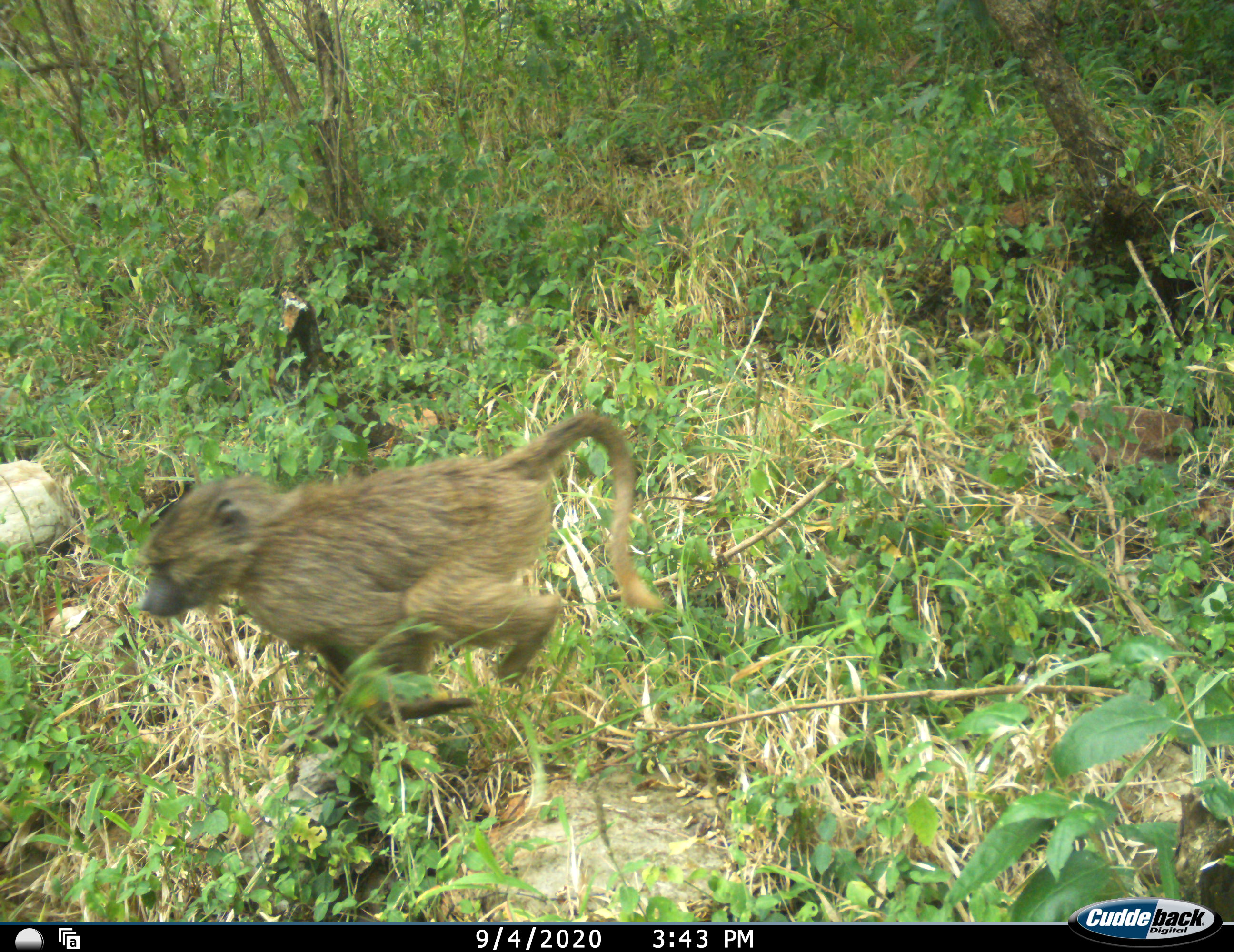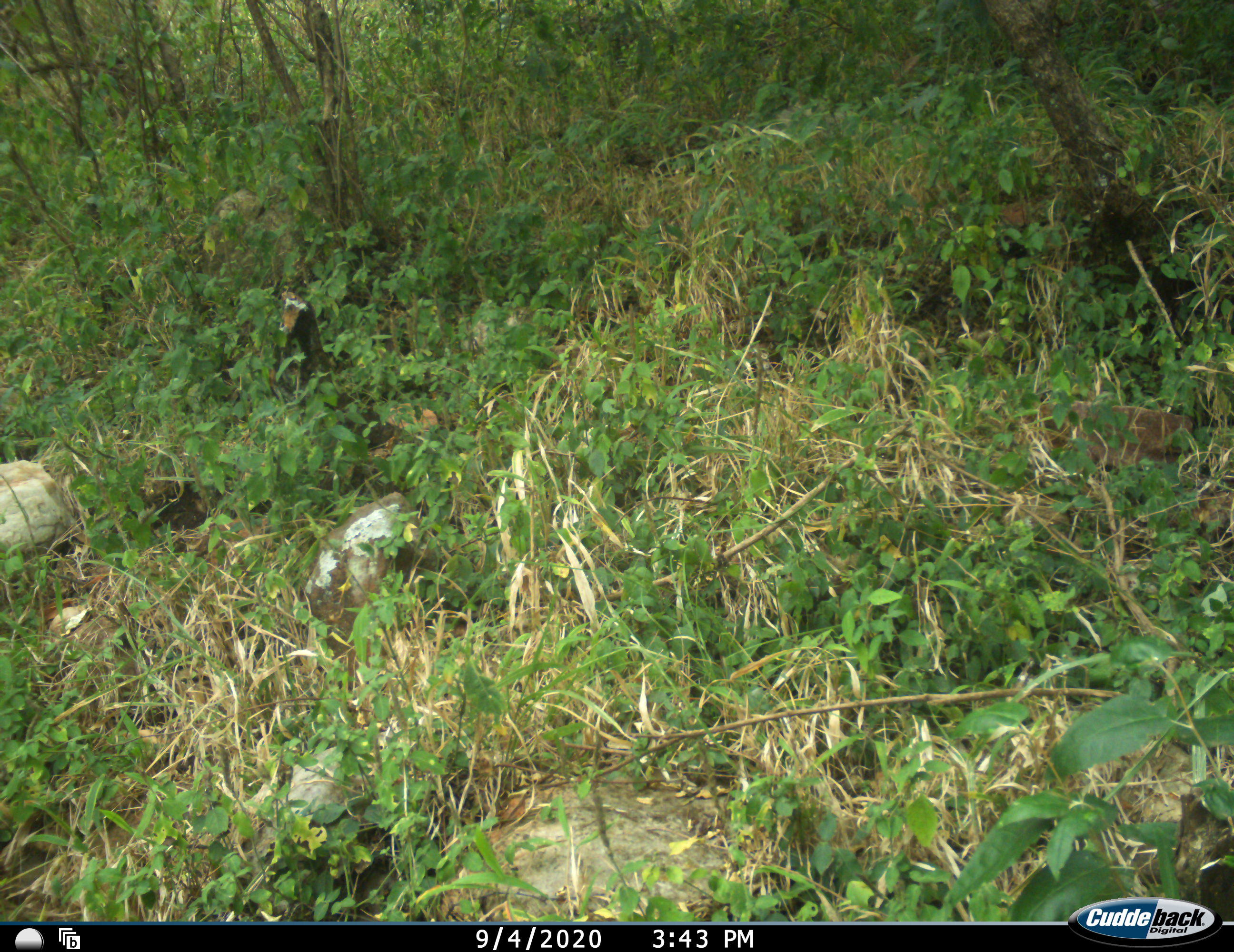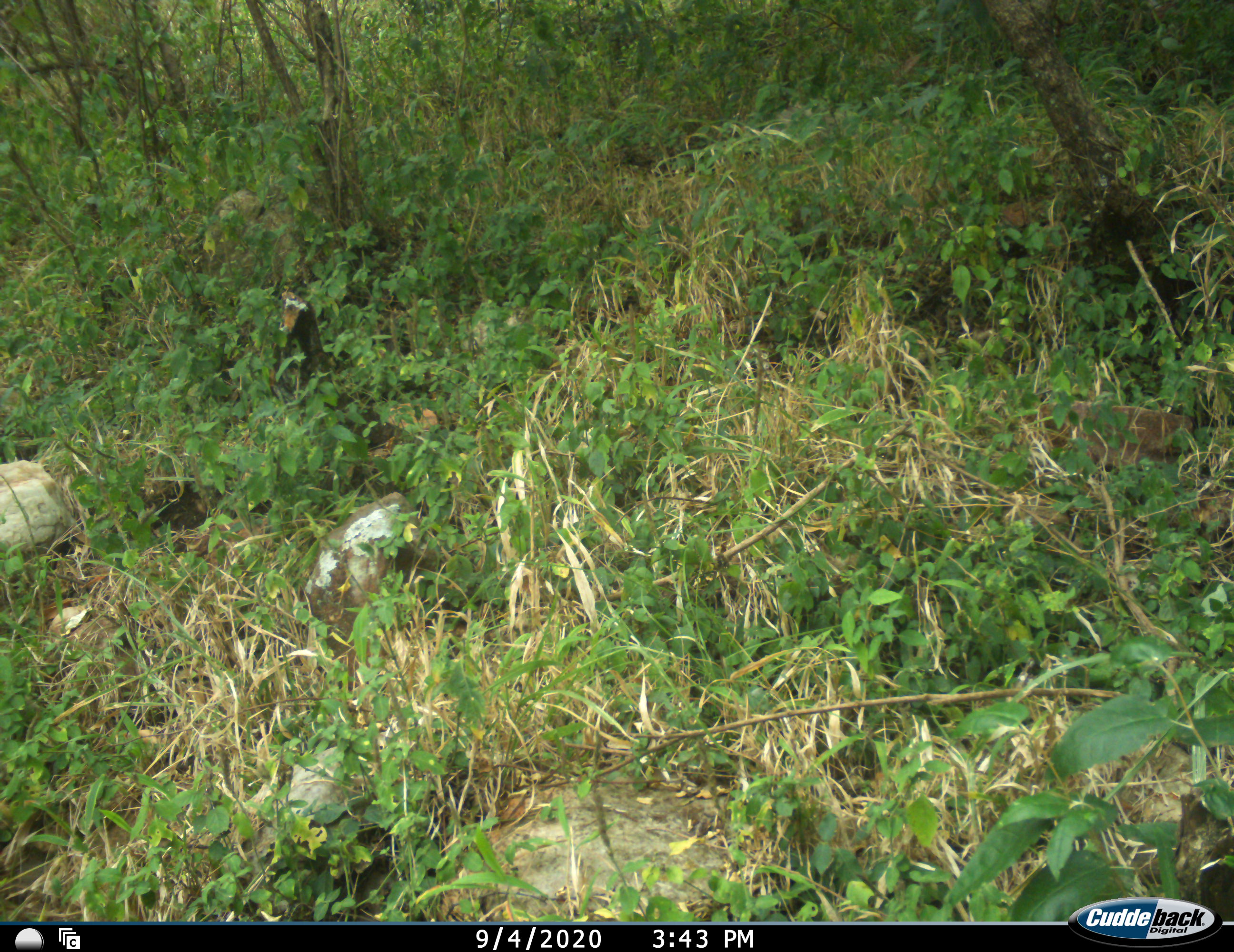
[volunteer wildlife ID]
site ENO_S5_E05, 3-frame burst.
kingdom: Animalia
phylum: Chordata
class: Mammalia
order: Primates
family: Cercopithecidae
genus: Papio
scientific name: Papio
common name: baboon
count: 1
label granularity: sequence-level